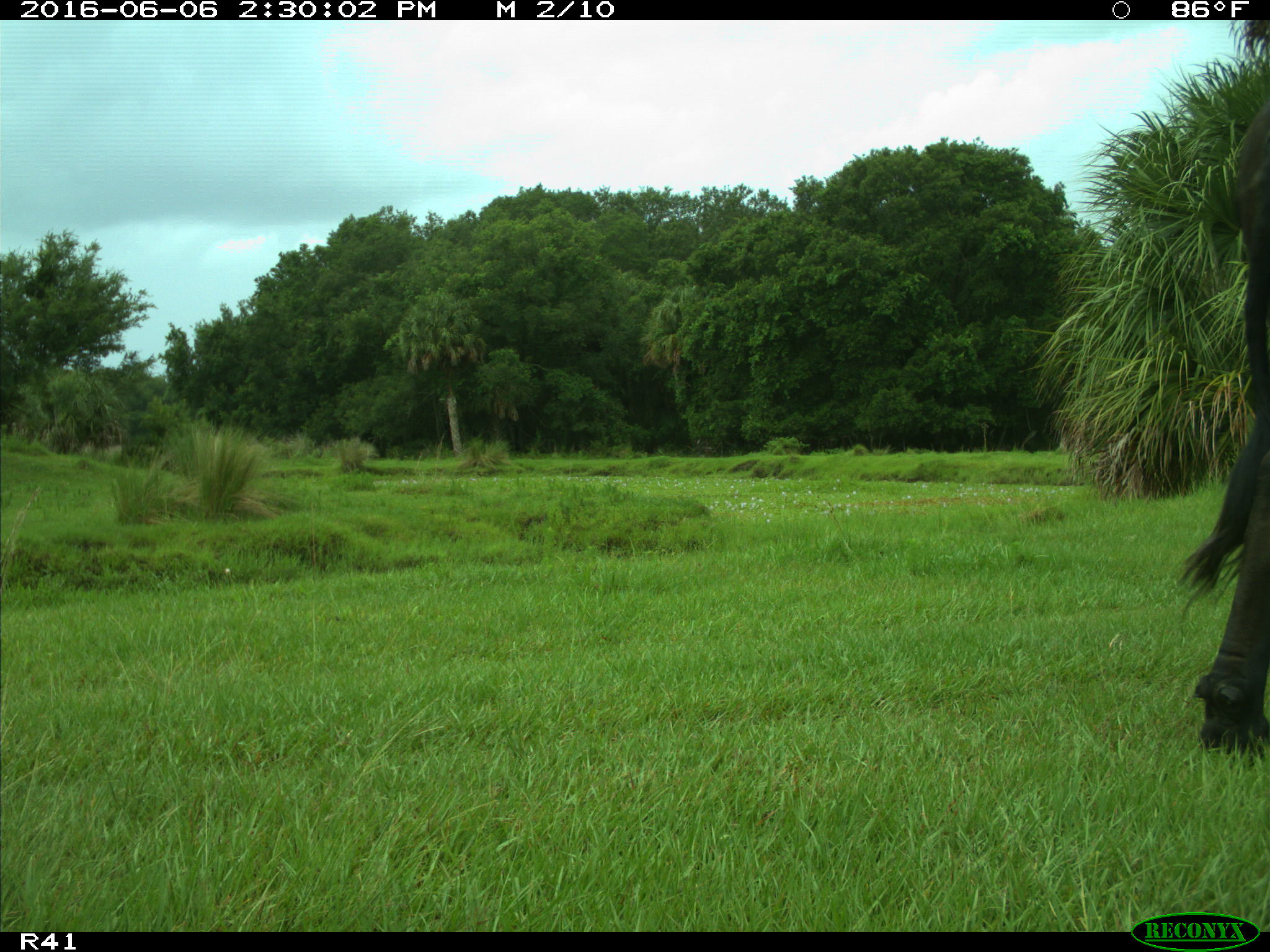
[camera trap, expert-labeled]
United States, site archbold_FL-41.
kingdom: Animalia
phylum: Chordata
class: Mammalia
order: Artiodactyla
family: Bovidae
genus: Bos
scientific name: Bos taurus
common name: domestic cow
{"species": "Bos taurus (domestic cow)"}